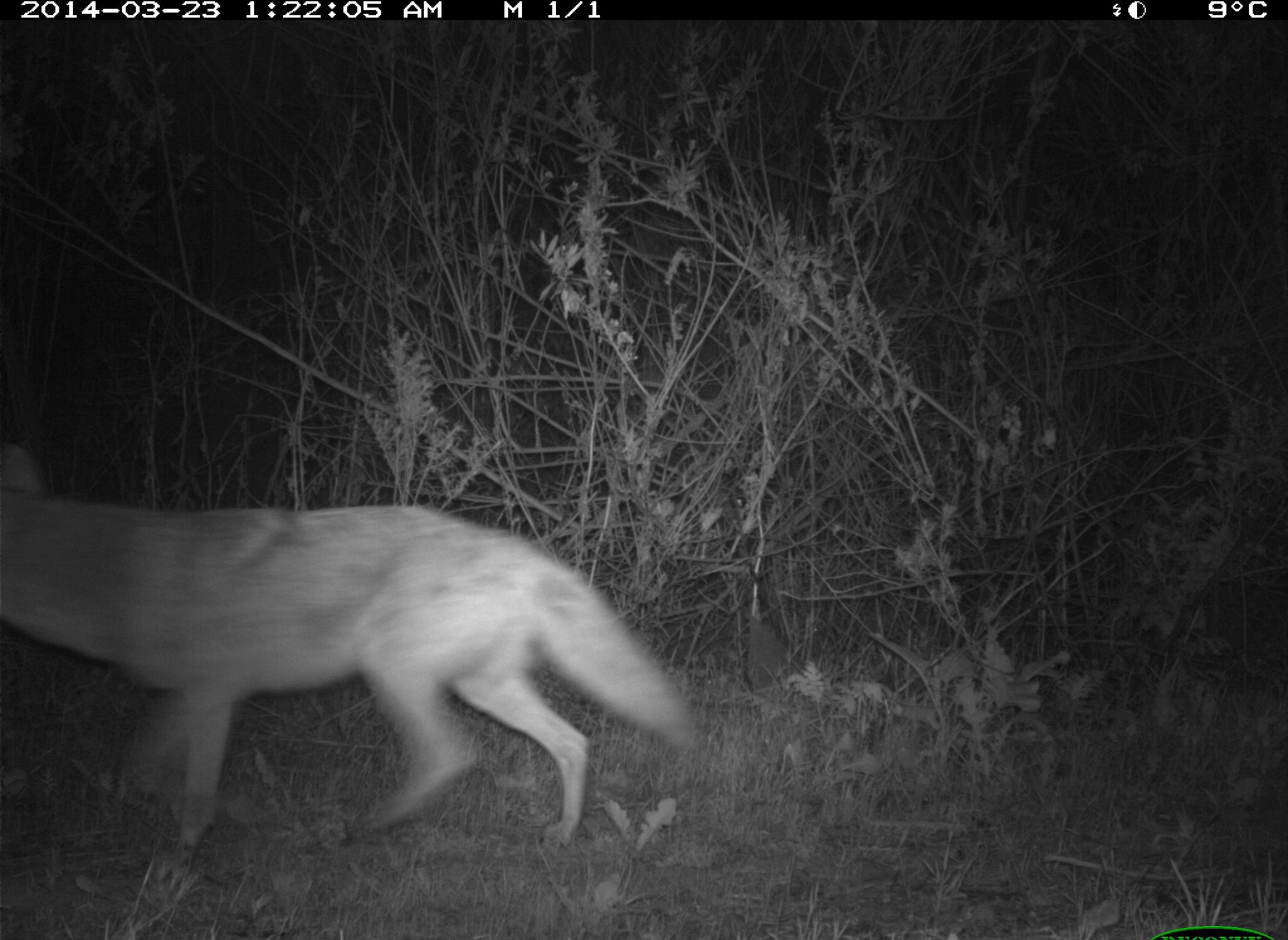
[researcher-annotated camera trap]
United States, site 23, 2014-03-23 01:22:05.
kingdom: Animalia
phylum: Chordata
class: Mammalia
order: Carnivora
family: Canidae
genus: Canis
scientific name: Canis latrans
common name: coyote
Coyote (Canis latrans).